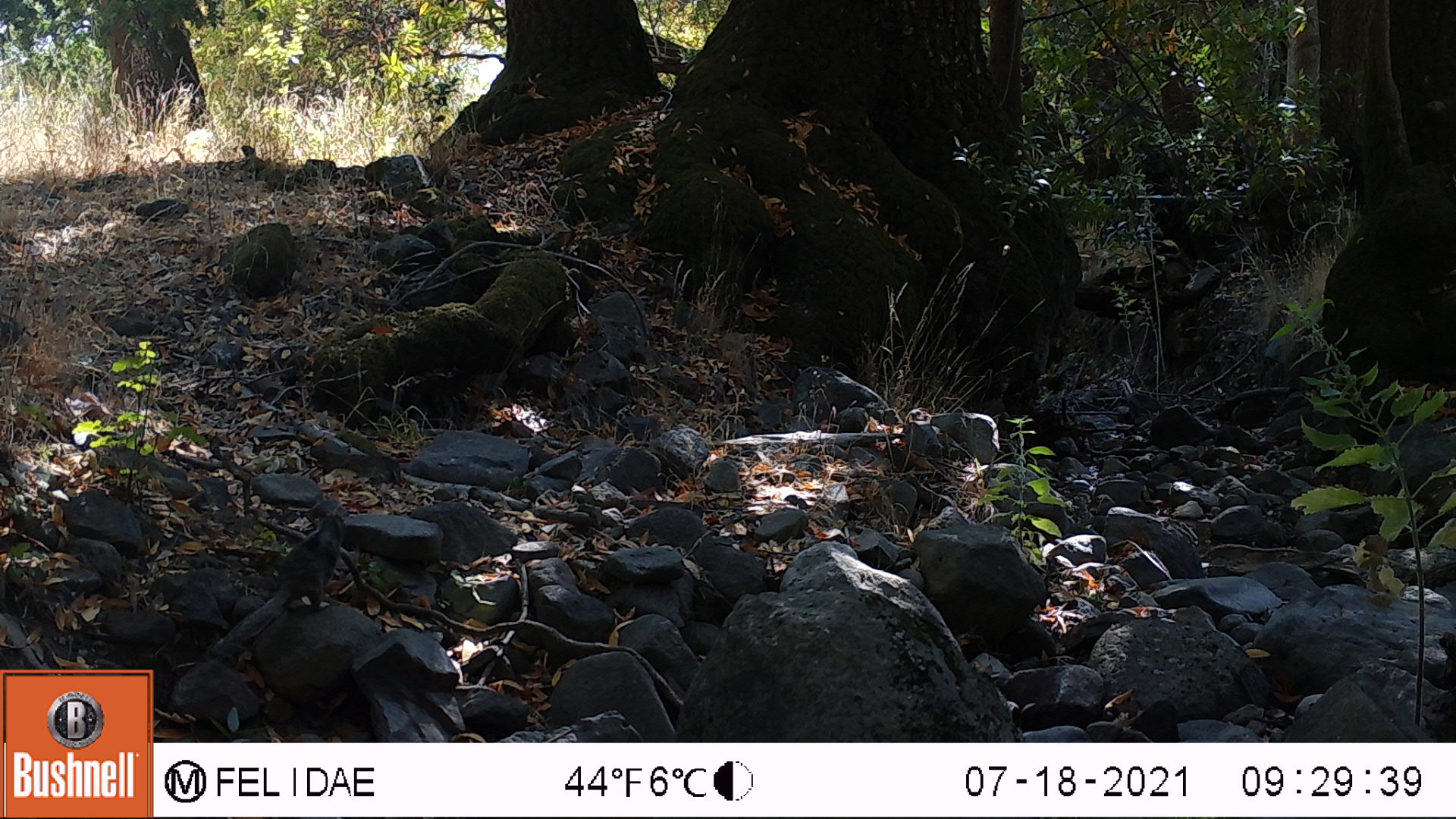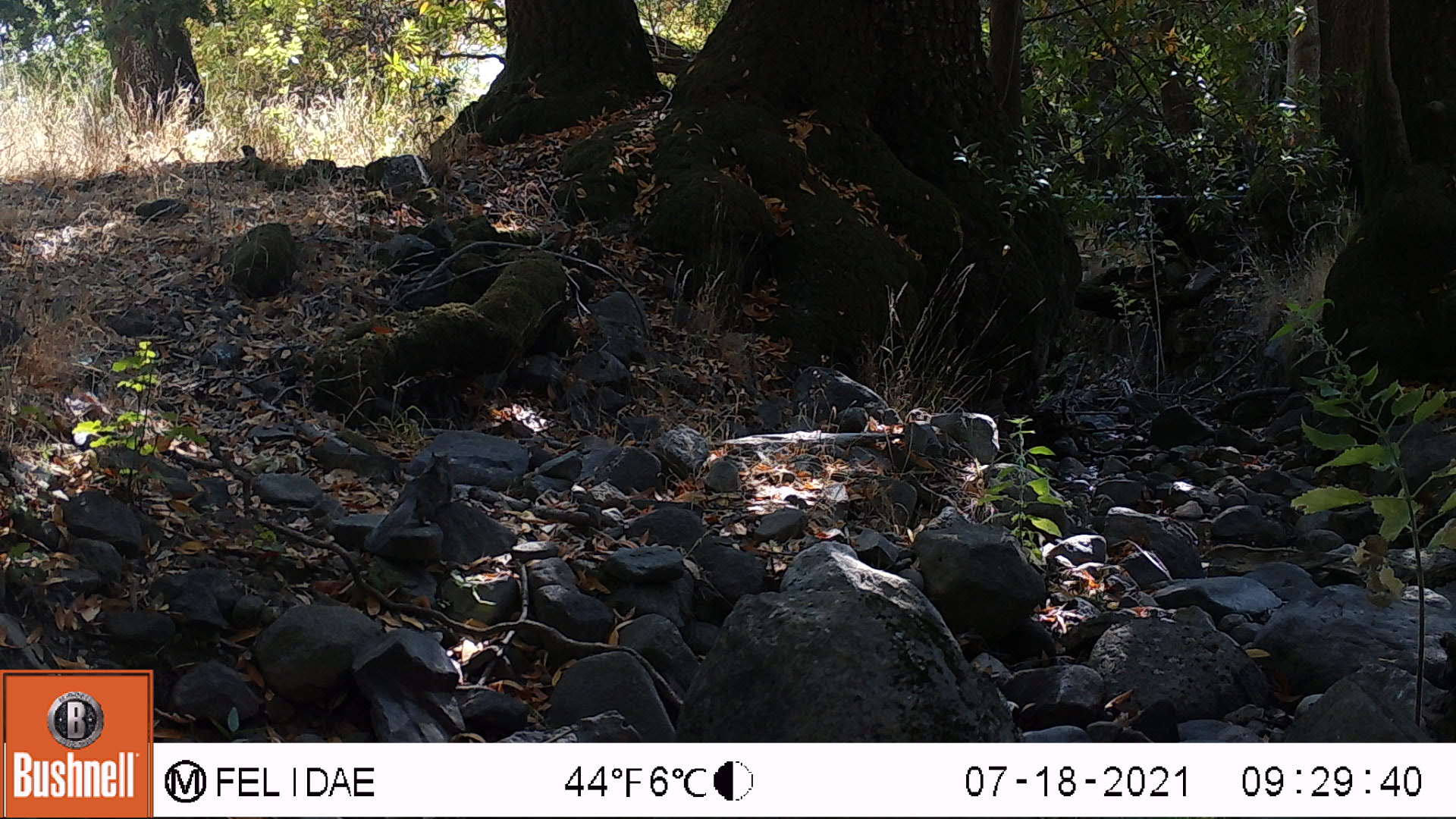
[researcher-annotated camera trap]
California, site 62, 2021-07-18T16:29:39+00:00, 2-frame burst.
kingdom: Animalia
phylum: Chordata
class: Mammalia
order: Rodentia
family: Sciuridae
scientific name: Sciuridae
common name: squirrel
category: unknown squirrel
Unknown squirrel (squirrel) (Sciuridae).